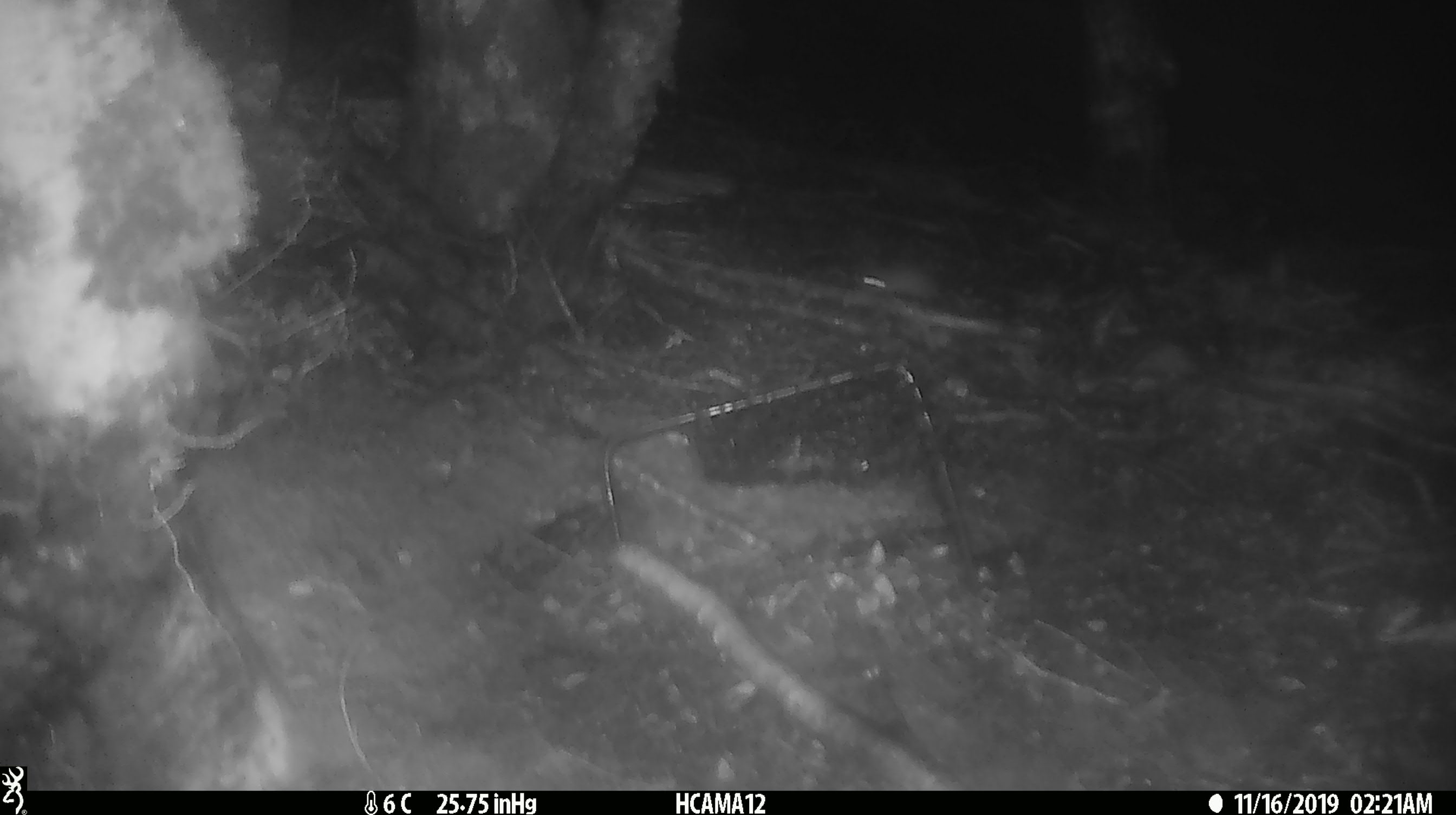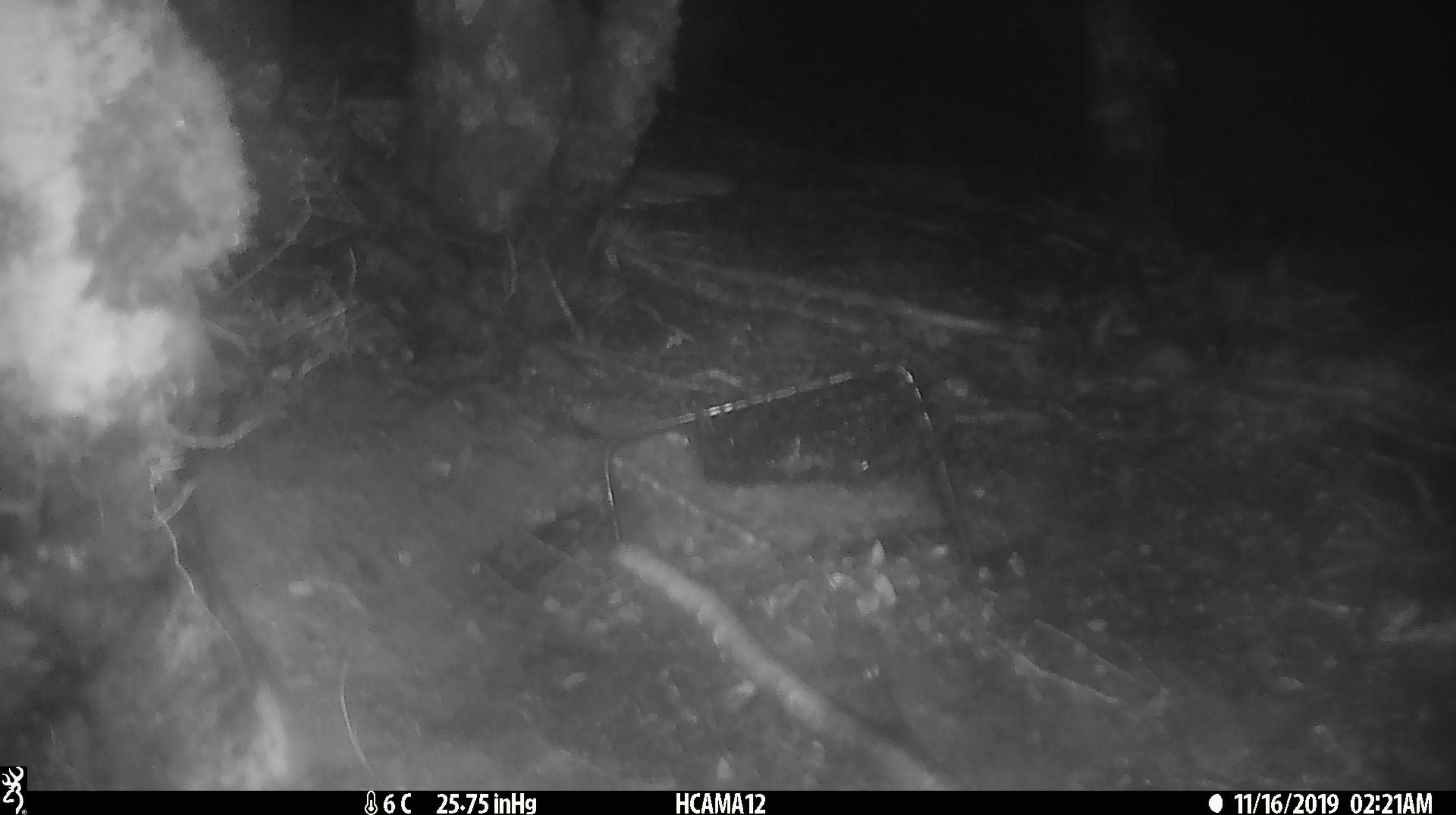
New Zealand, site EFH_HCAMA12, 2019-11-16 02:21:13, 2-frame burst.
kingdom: Animalia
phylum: Chordata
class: Mammalia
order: Rodentia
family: Muridae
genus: Mus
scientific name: Mus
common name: mouse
Mouse (Mus).